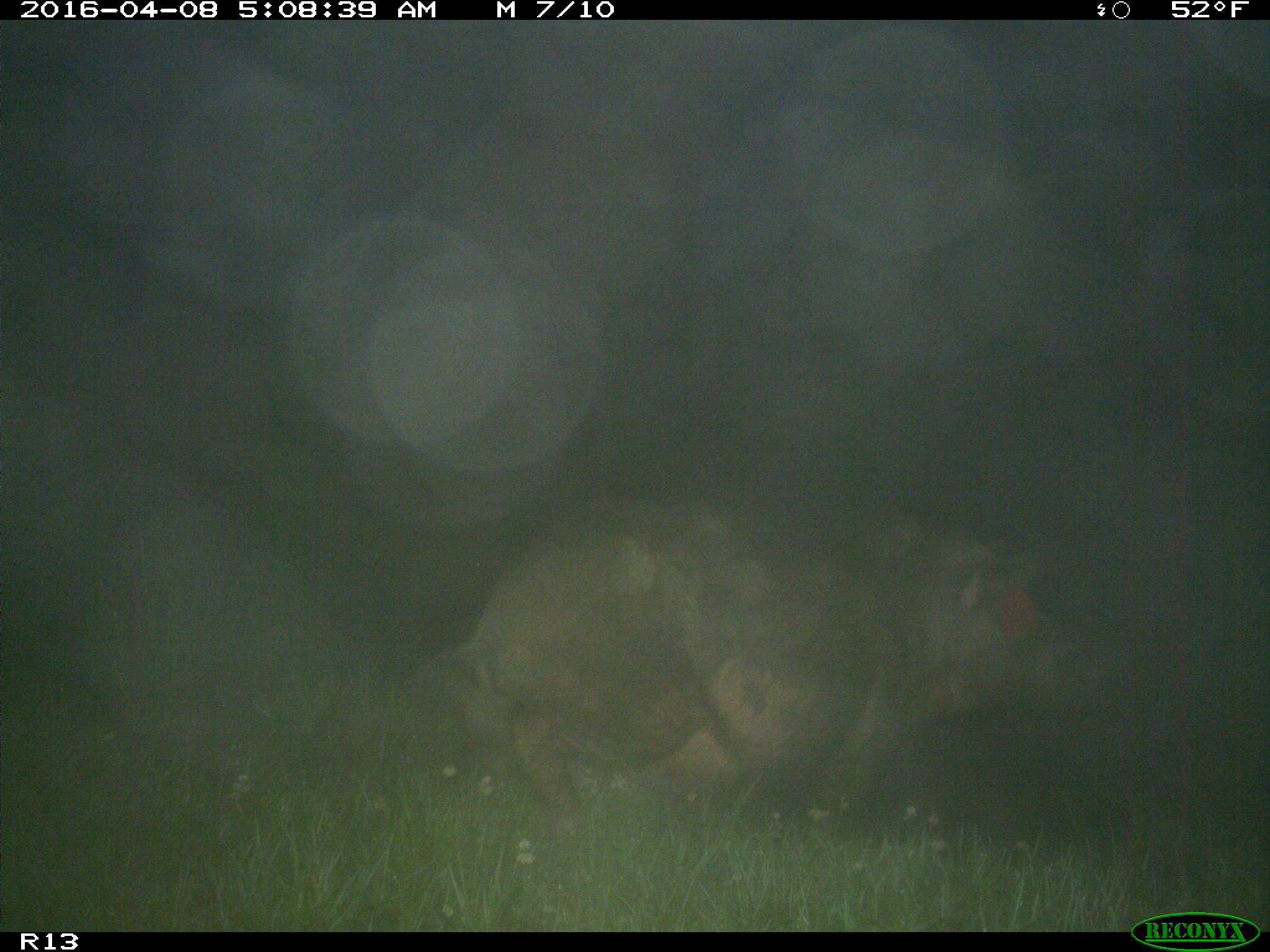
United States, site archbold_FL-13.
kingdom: Animalia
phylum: Chordata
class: Mammalia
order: Artiodactyla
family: Suidae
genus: Sus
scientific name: Sus scrofa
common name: wild boar